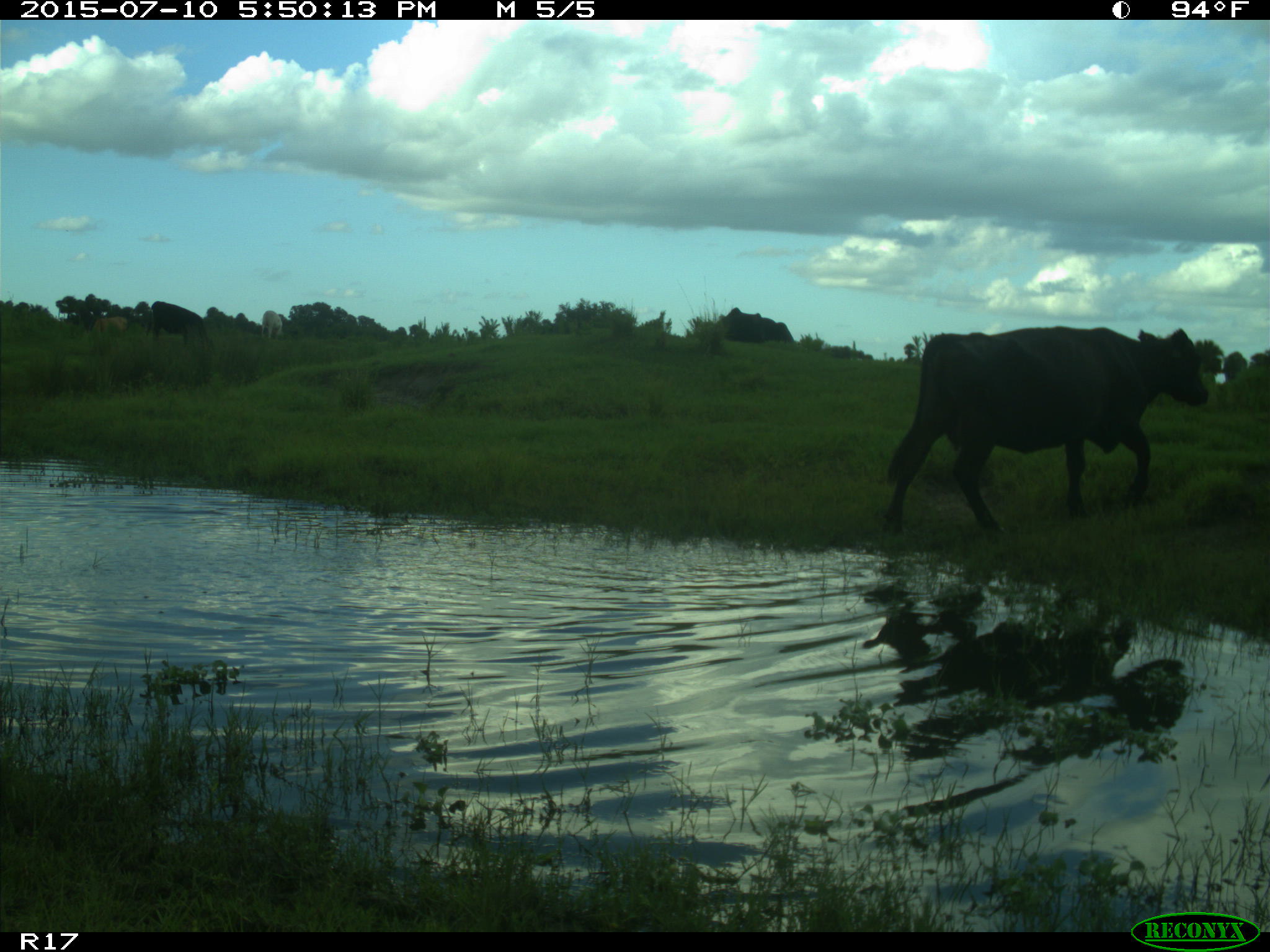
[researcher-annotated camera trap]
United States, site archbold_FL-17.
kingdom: Animalia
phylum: Chordata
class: Mammalia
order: Artiodactyla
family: Bovidae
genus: Bos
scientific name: Bos taurus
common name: domestic cow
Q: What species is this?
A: Bos taurus (domestic cow).